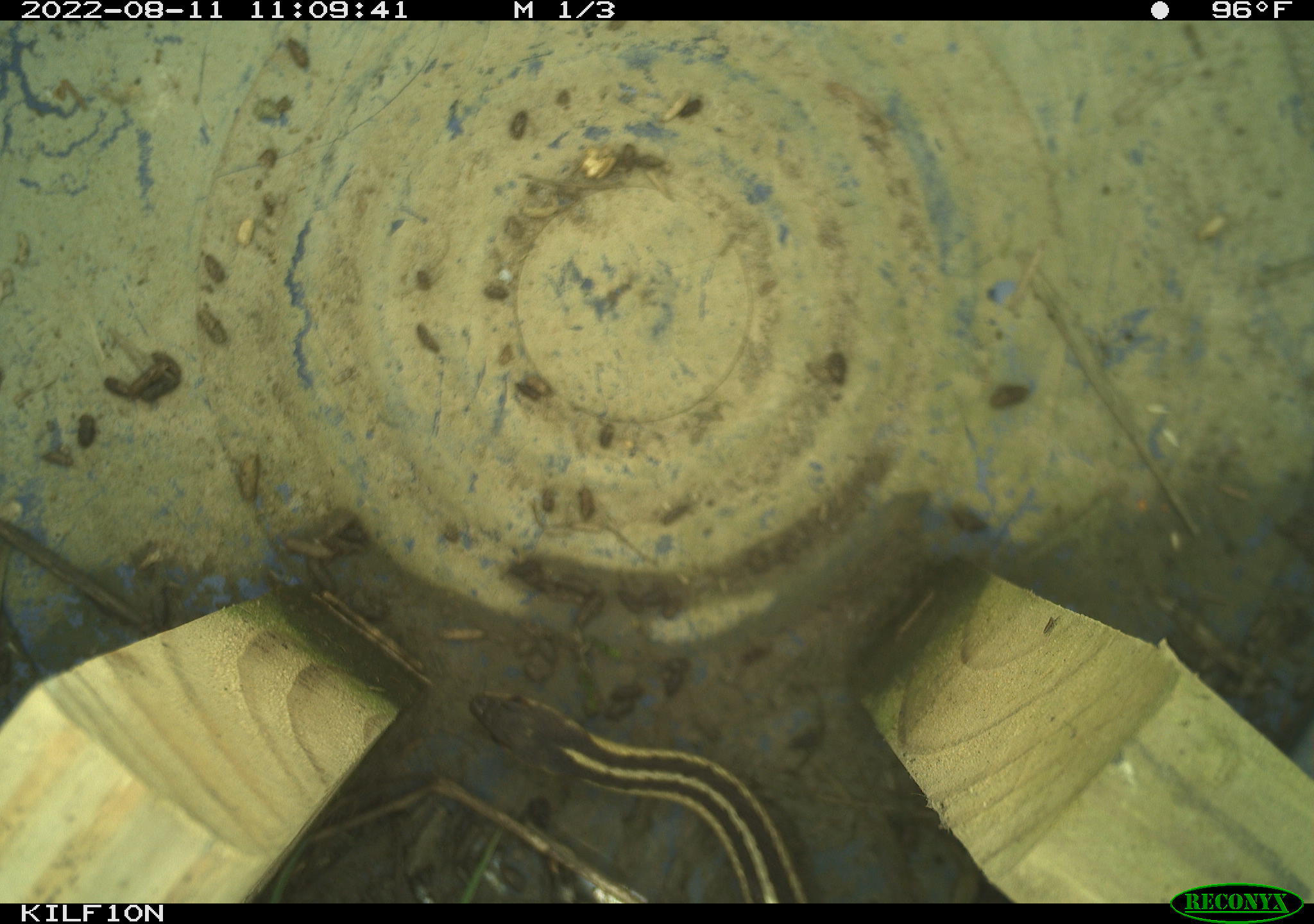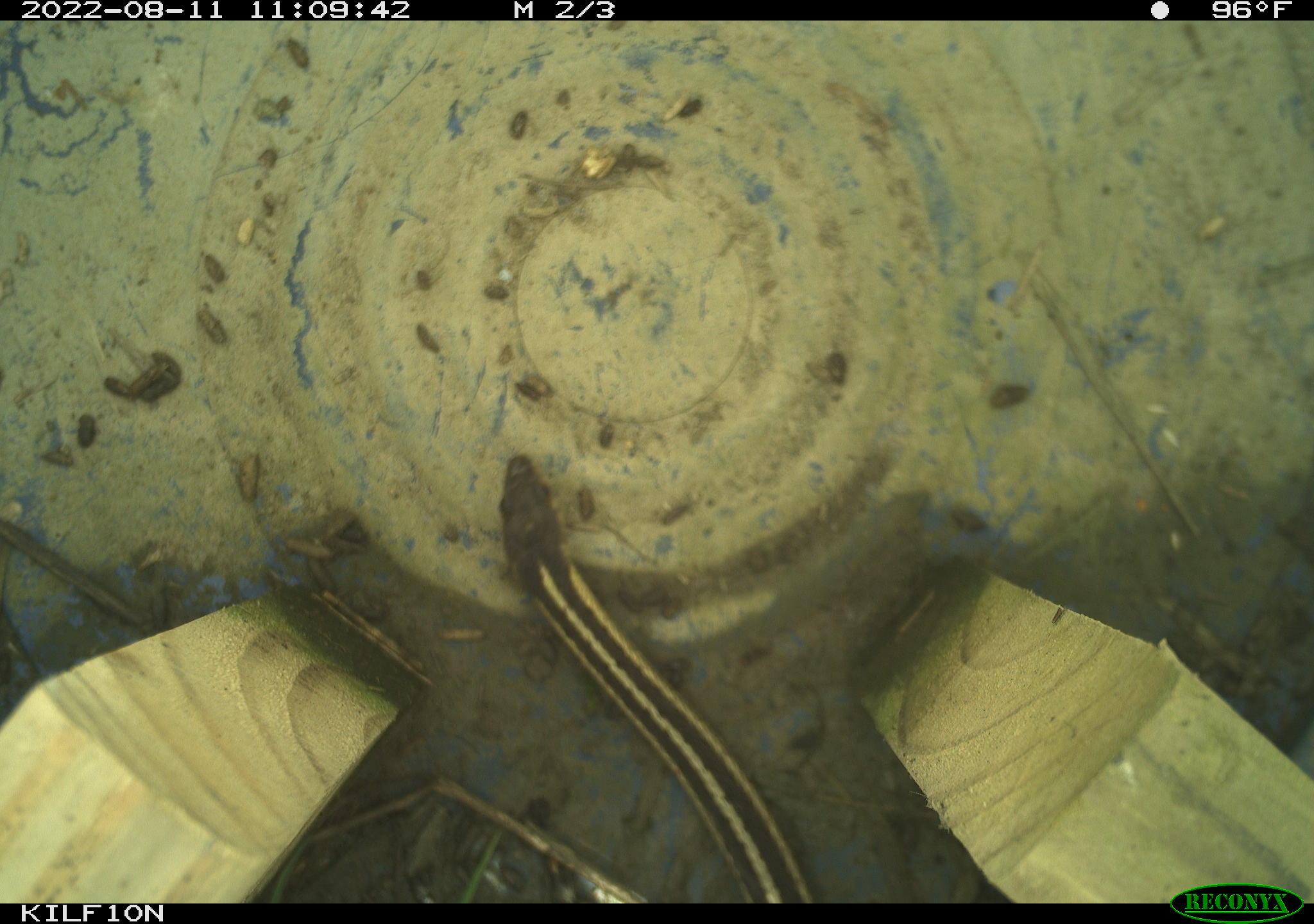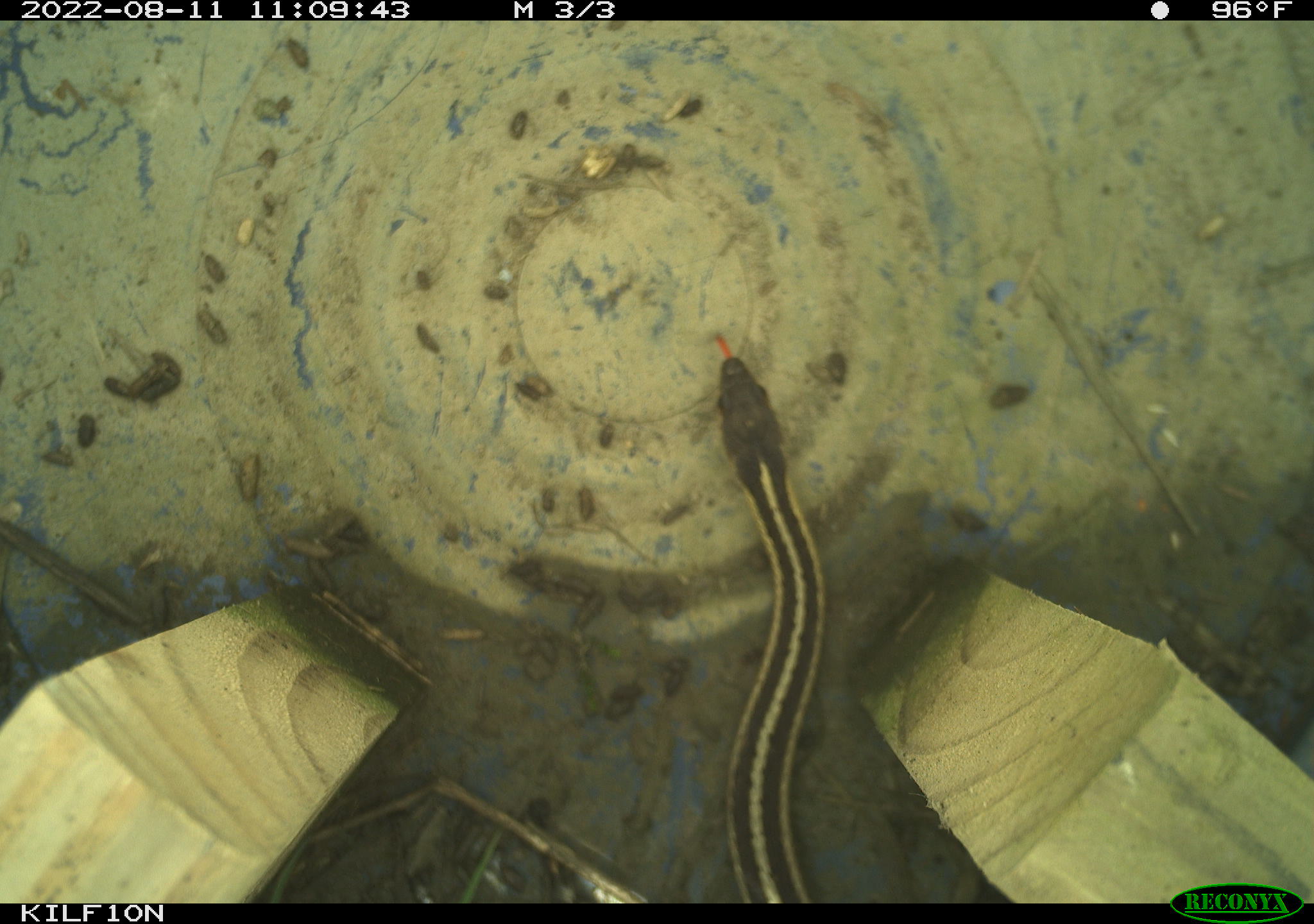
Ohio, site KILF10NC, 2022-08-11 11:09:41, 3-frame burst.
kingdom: Animalia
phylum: Chordata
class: Reptilia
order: Squamata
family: Colubridae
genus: Thamnophis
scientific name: Thamnophis sirtalis sirtalis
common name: eastern gartersnake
Eastern gartersnake (Thamnophis sirtalis sirtalis).